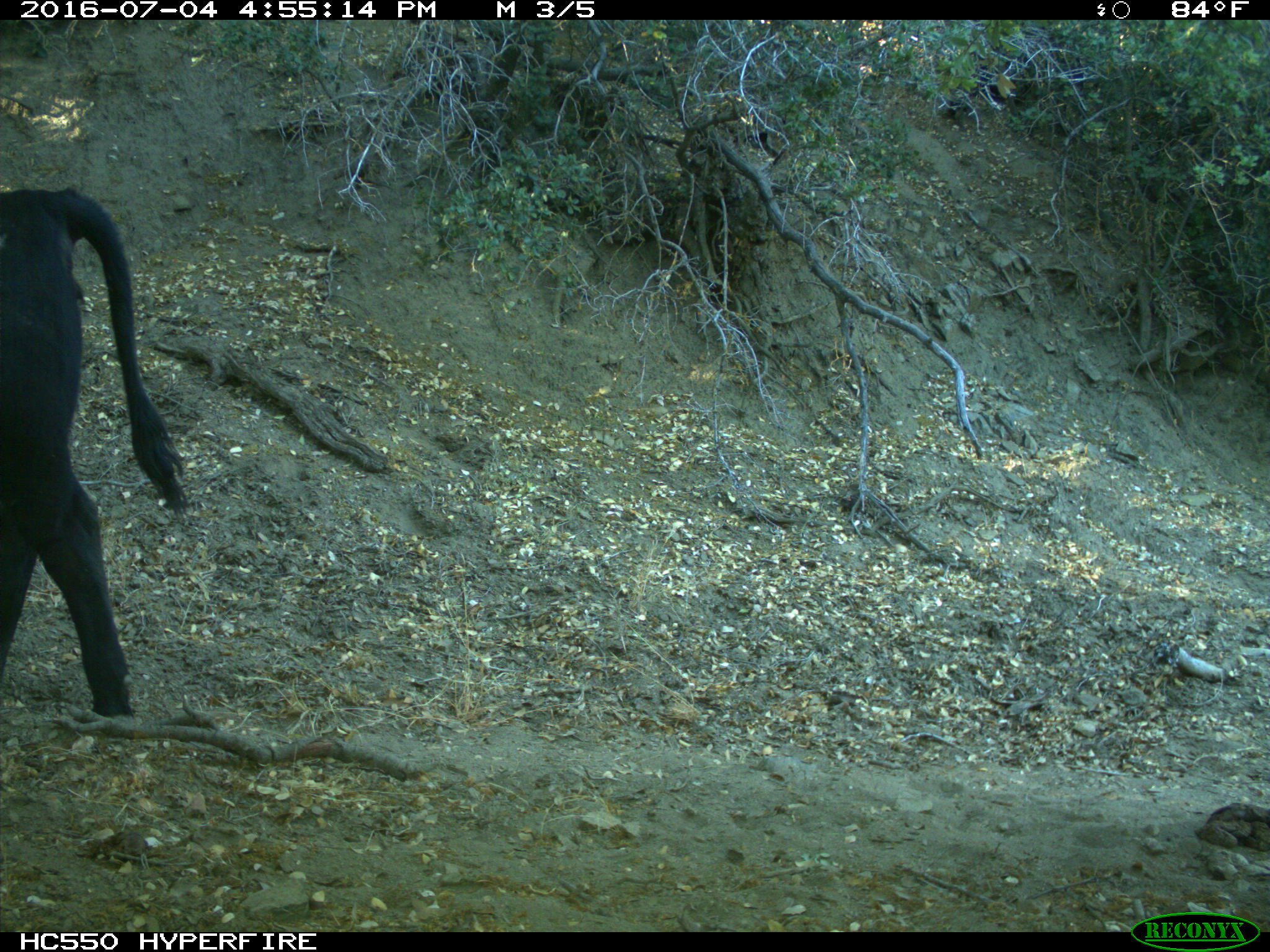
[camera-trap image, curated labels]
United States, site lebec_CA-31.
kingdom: Animalia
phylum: Chordata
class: Mammalia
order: Artiodactyla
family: Bovidae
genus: Bos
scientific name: Bos taurus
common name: domestic cow